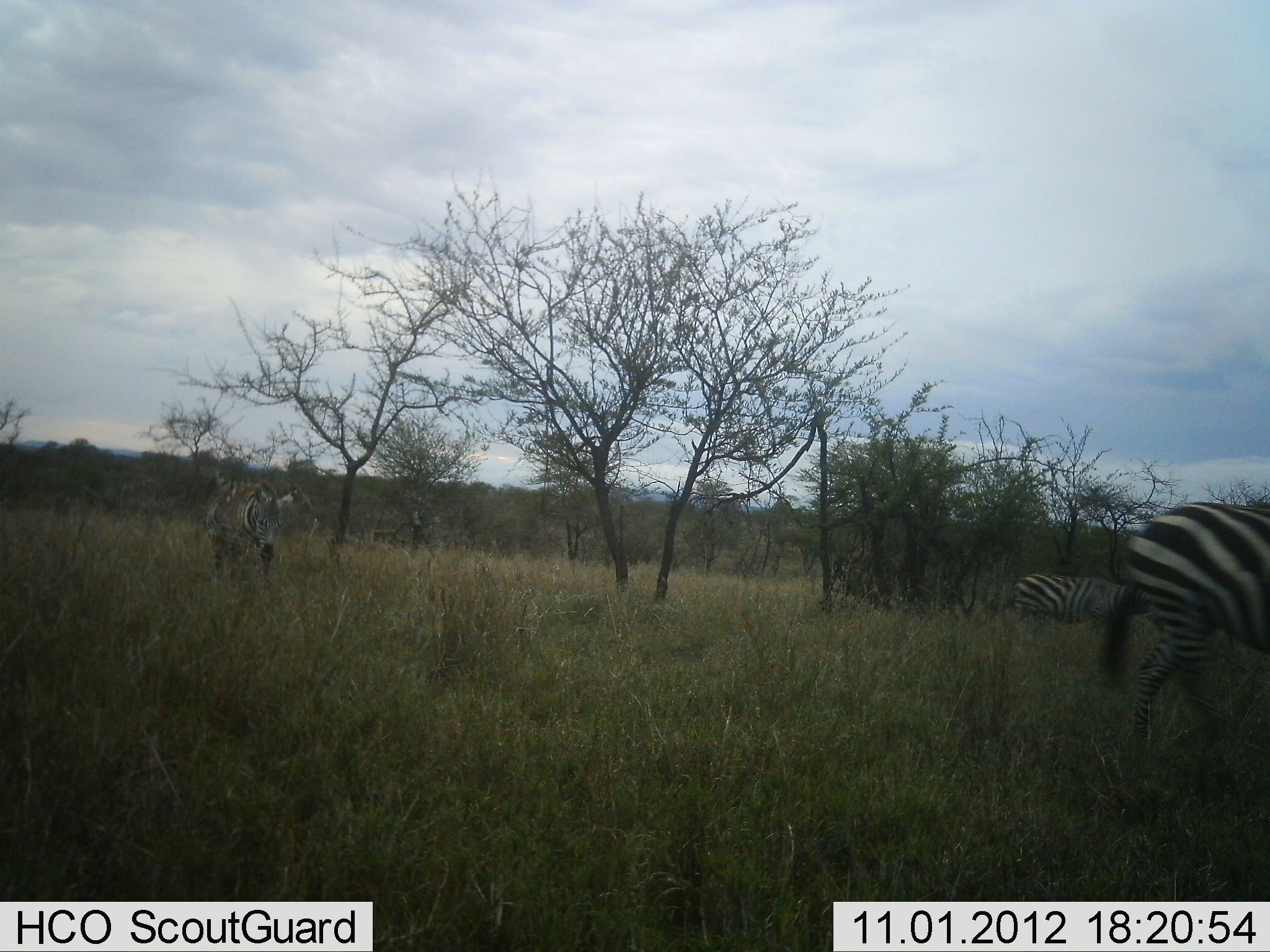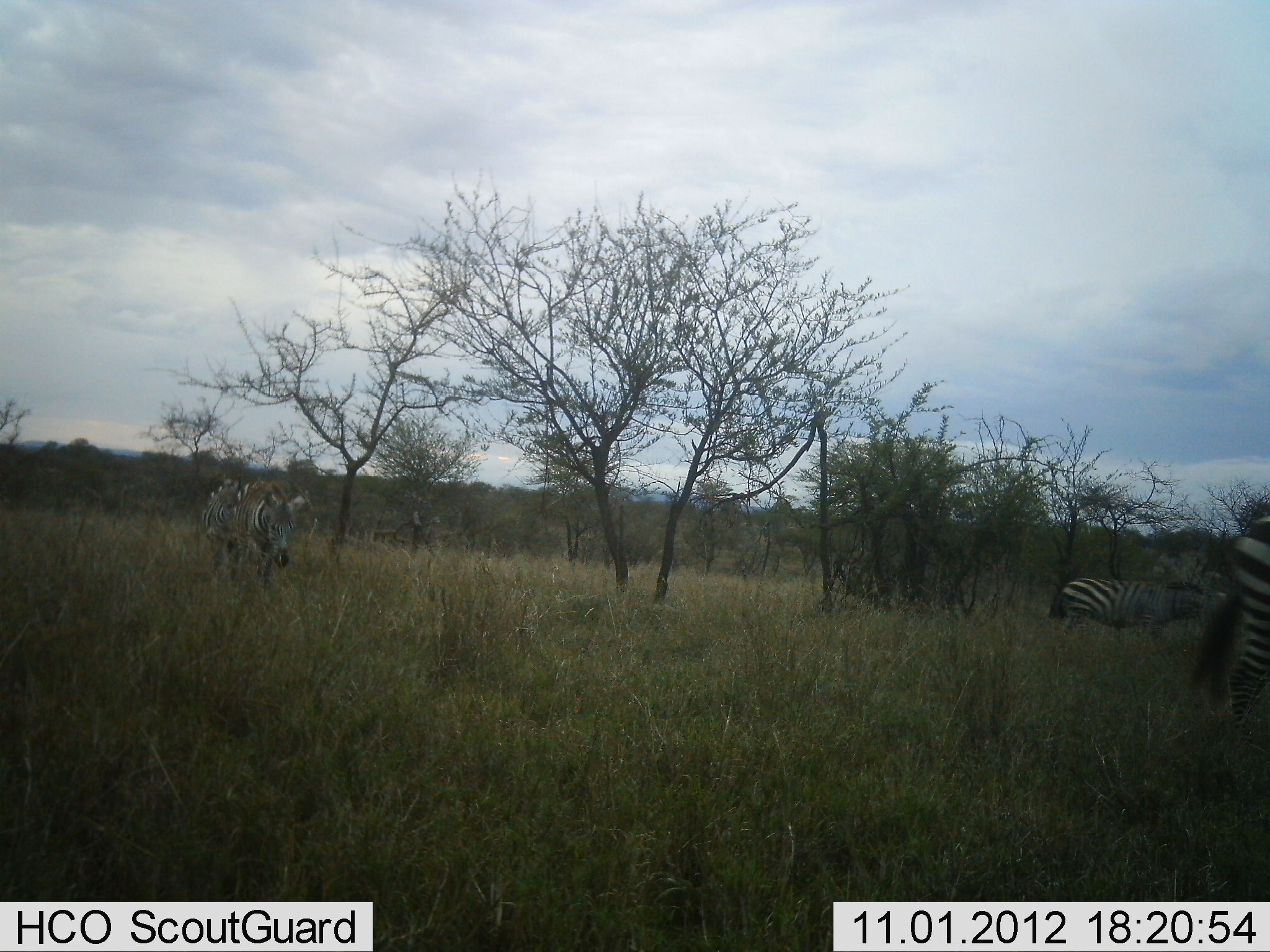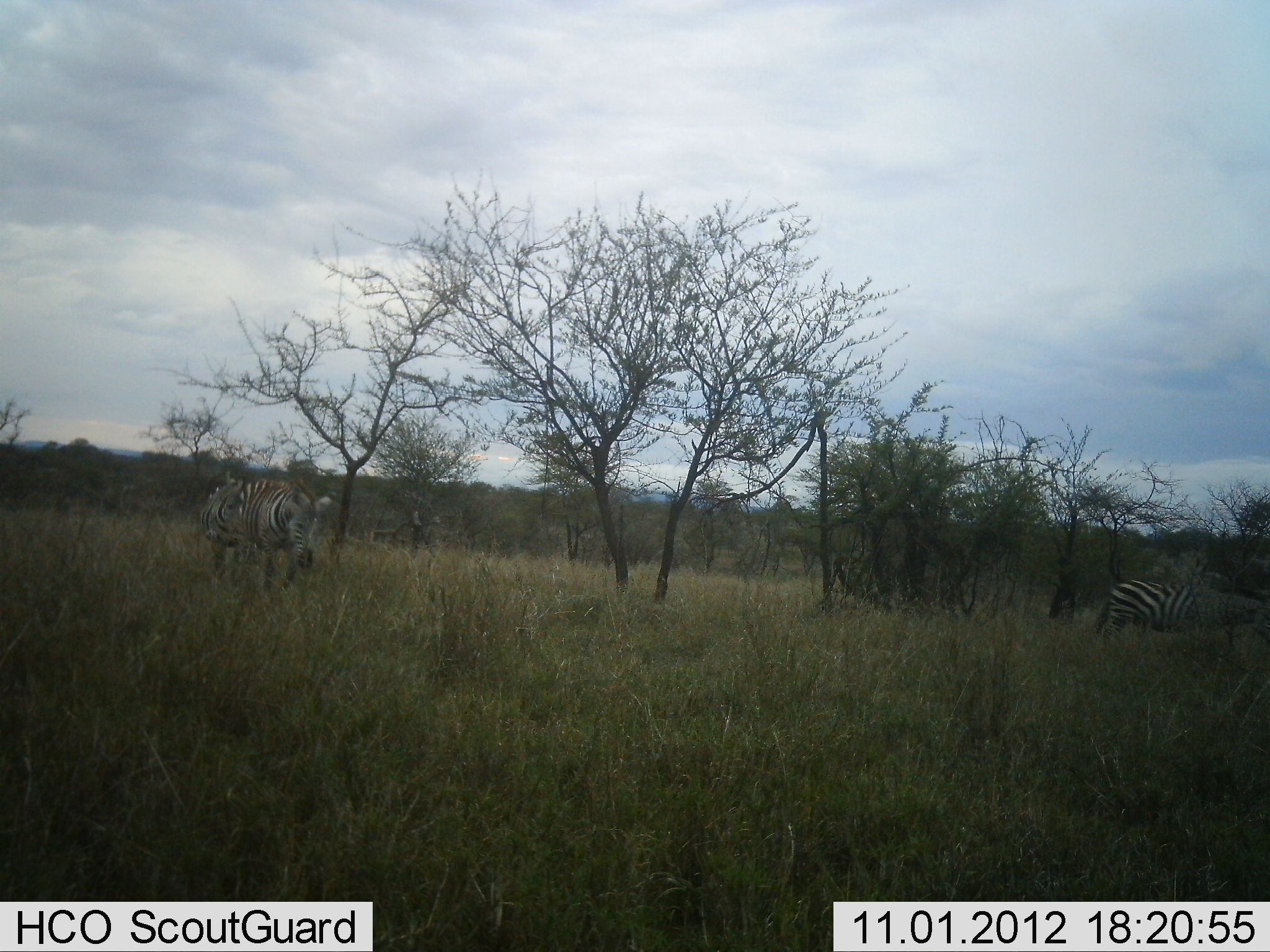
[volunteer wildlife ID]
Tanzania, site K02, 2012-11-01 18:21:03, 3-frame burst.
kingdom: Animalia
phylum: Chordata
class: Mammalia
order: Perissodactyla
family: Equidae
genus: Equus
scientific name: Equus quagga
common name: plains zebra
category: zebra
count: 3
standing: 10%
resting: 0%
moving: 90%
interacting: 0%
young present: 0%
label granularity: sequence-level